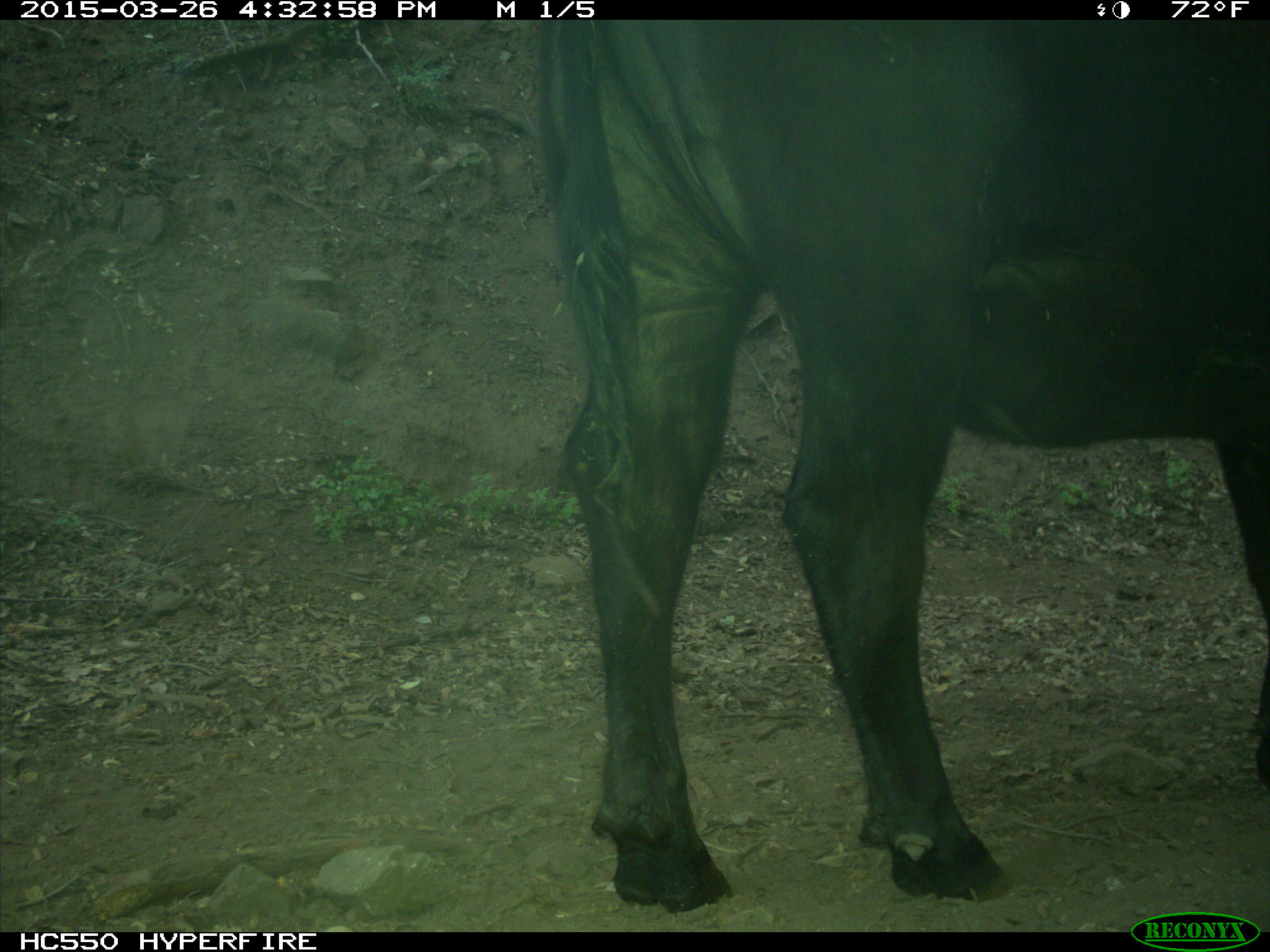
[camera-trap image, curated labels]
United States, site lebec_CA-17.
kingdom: Animalia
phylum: Chordata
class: Mammalia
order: Artiodactyla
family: Bovidae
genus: Bos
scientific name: Bos taurus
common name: domestic cow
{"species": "Bos taurus (domestic cow)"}